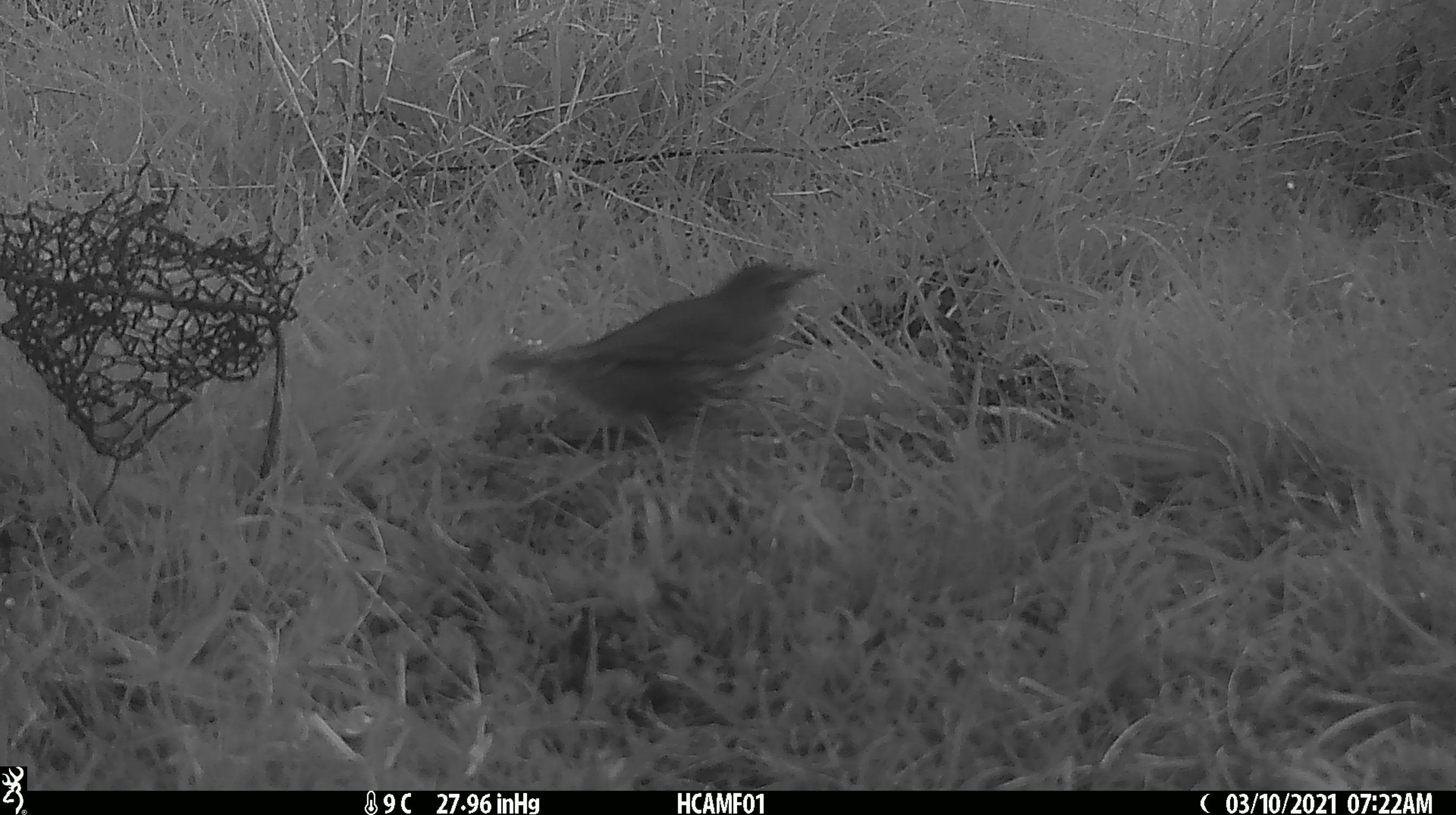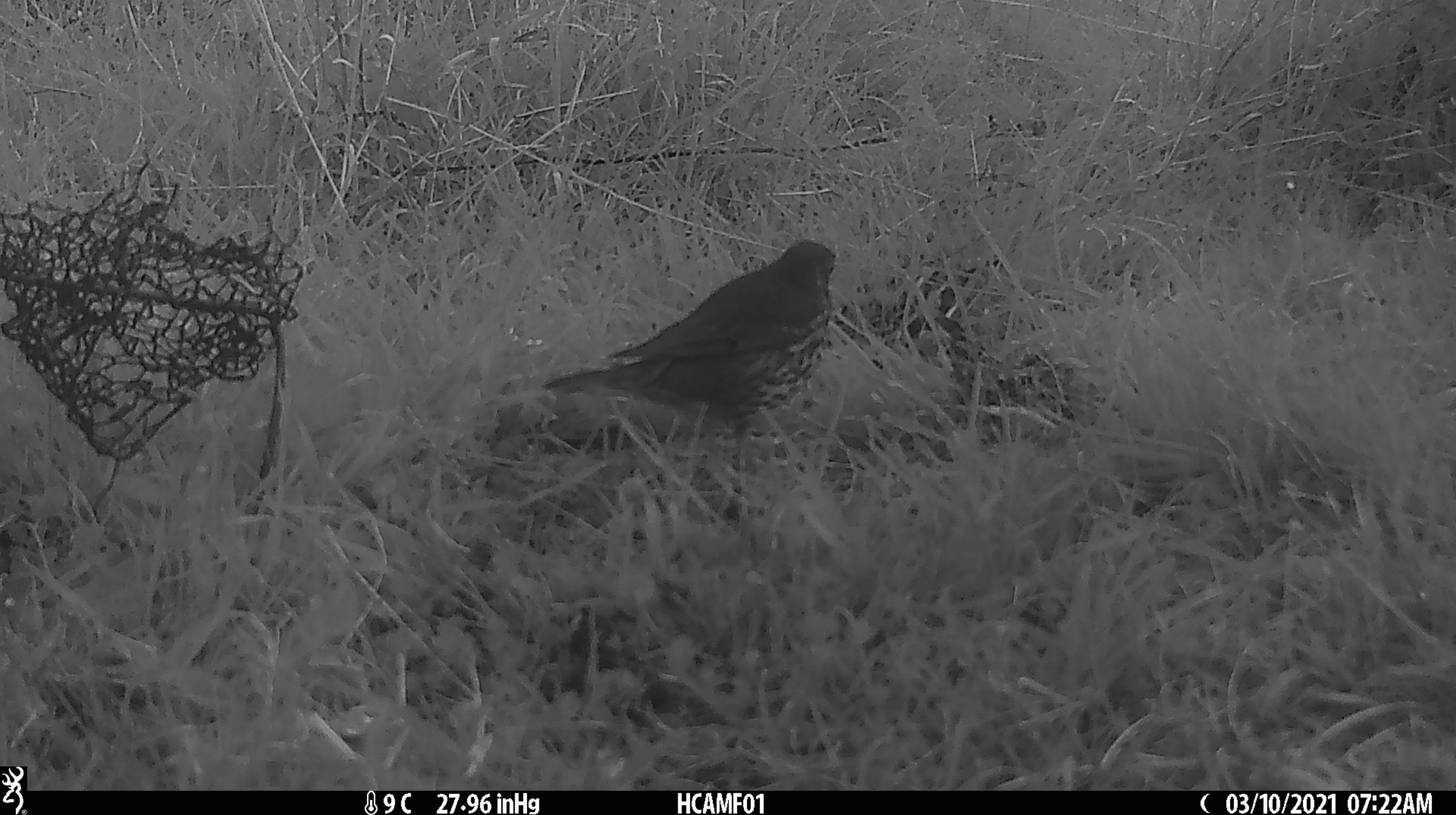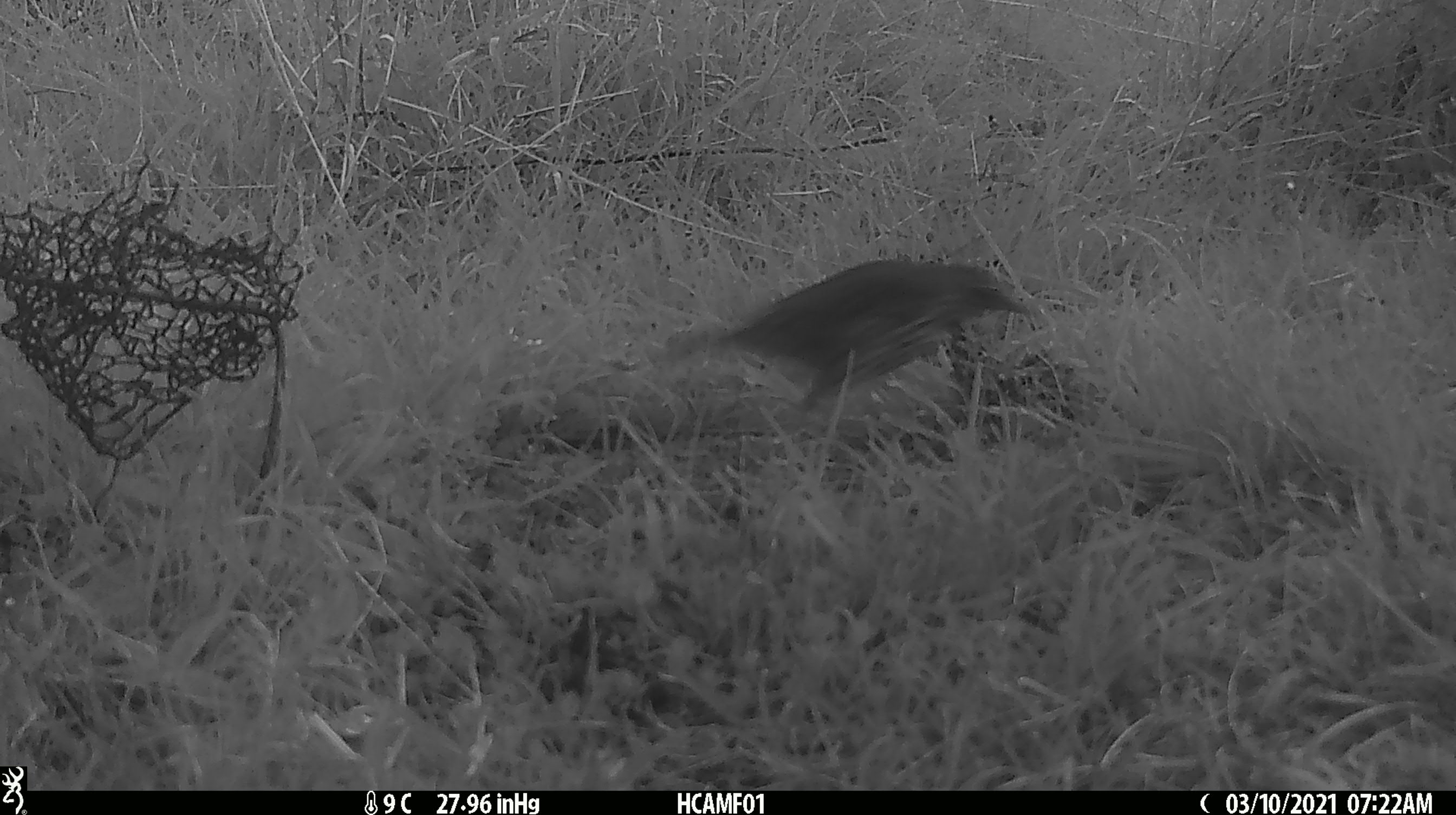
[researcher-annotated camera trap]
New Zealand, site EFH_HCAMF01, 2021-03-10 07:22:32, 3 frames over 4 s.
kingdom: Animalia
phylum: Chordata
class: Aves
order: Passeriformes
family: Turdidae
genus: Turdus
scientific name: Turdus philomelos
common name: song thrush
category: thrush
Thrush (song thrush) (Turdus philomelos).